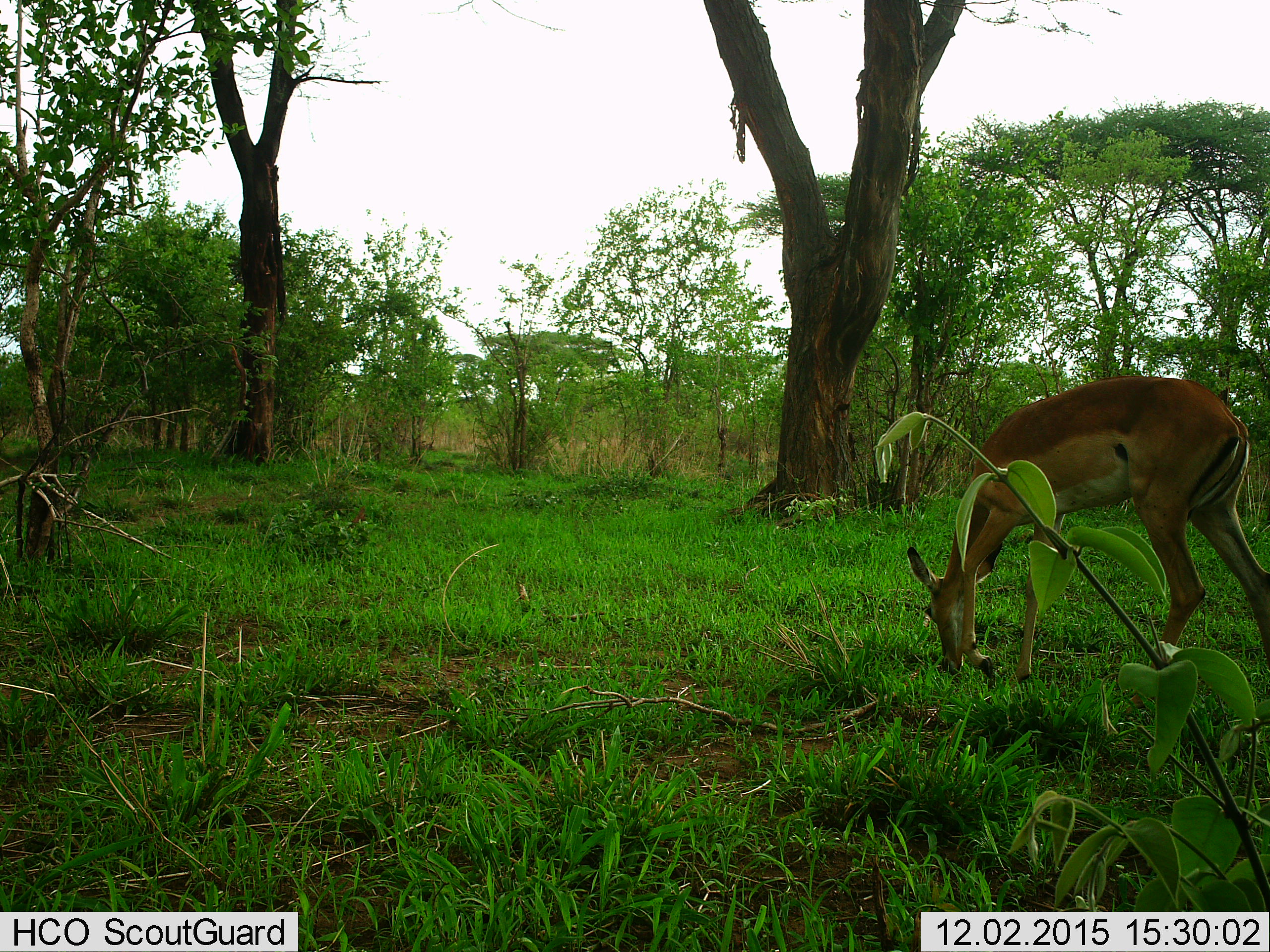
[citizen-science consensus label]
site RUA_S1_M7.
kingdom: Animalia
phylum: Chordata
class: Mammalia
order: Artiodactyla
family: Bovidae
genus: Aepyceros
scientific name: Aepyceros melampus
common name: impala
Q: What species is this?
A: Impala (Aepyceros melampus).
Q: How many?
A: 1.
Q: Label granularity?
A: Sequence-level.